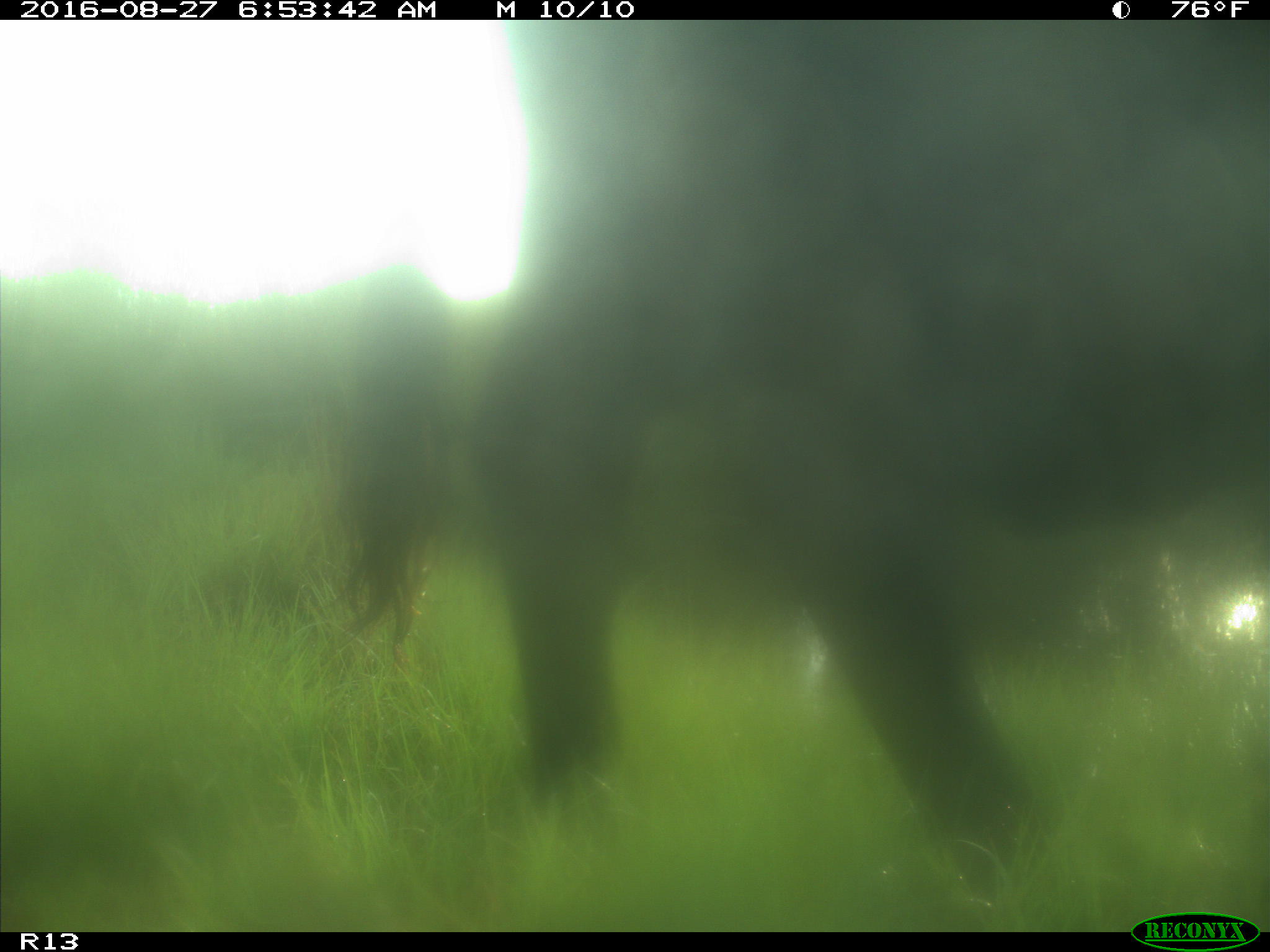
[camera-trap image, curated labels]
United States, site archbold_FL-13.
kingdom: Animalia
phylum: Chordata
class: Mammalia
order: Artiodactyla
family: Bovidae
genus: Bos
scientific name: Bos taurus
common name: domestic cow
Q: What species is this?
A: Bos taurus (domestic cow).